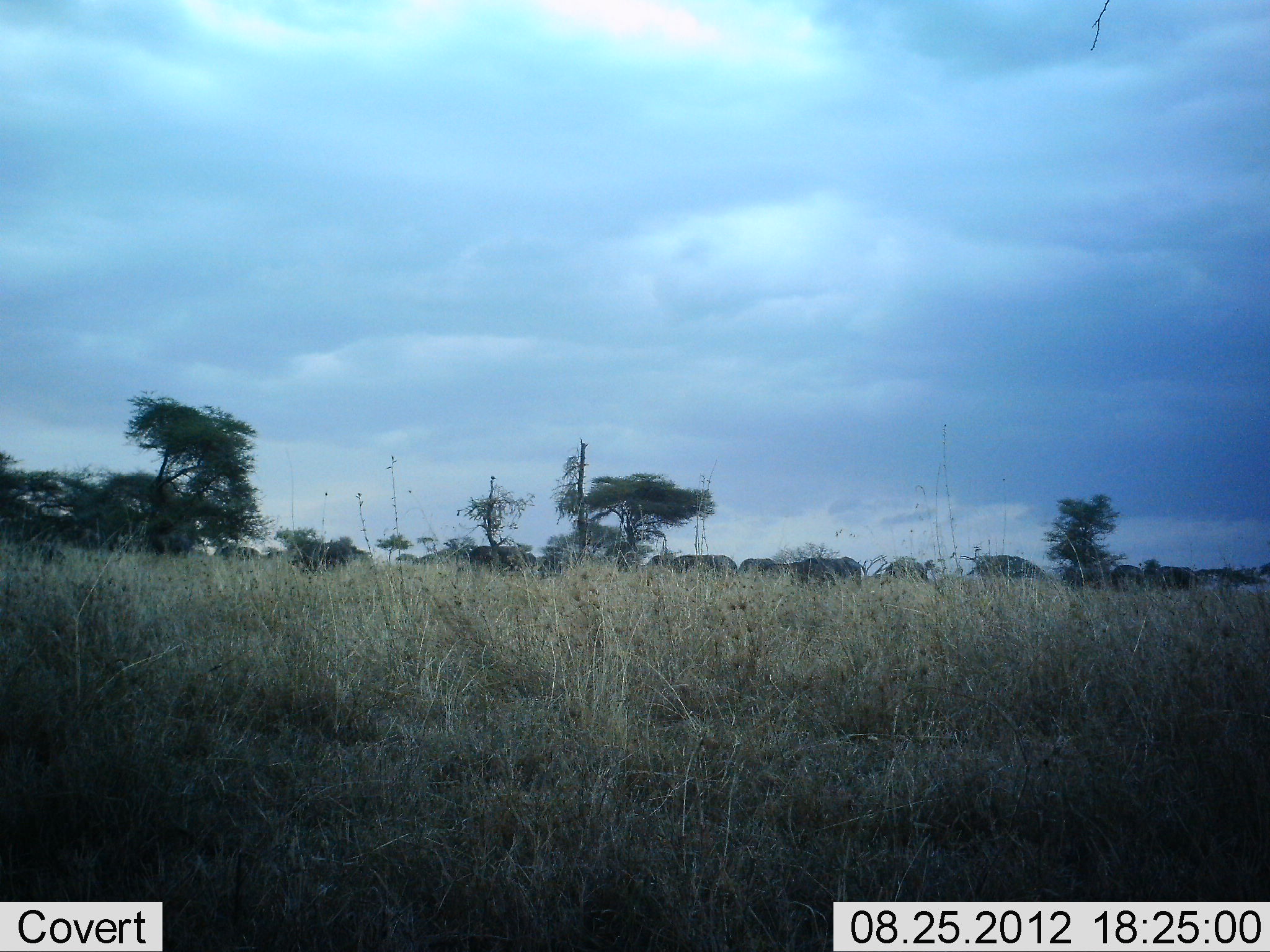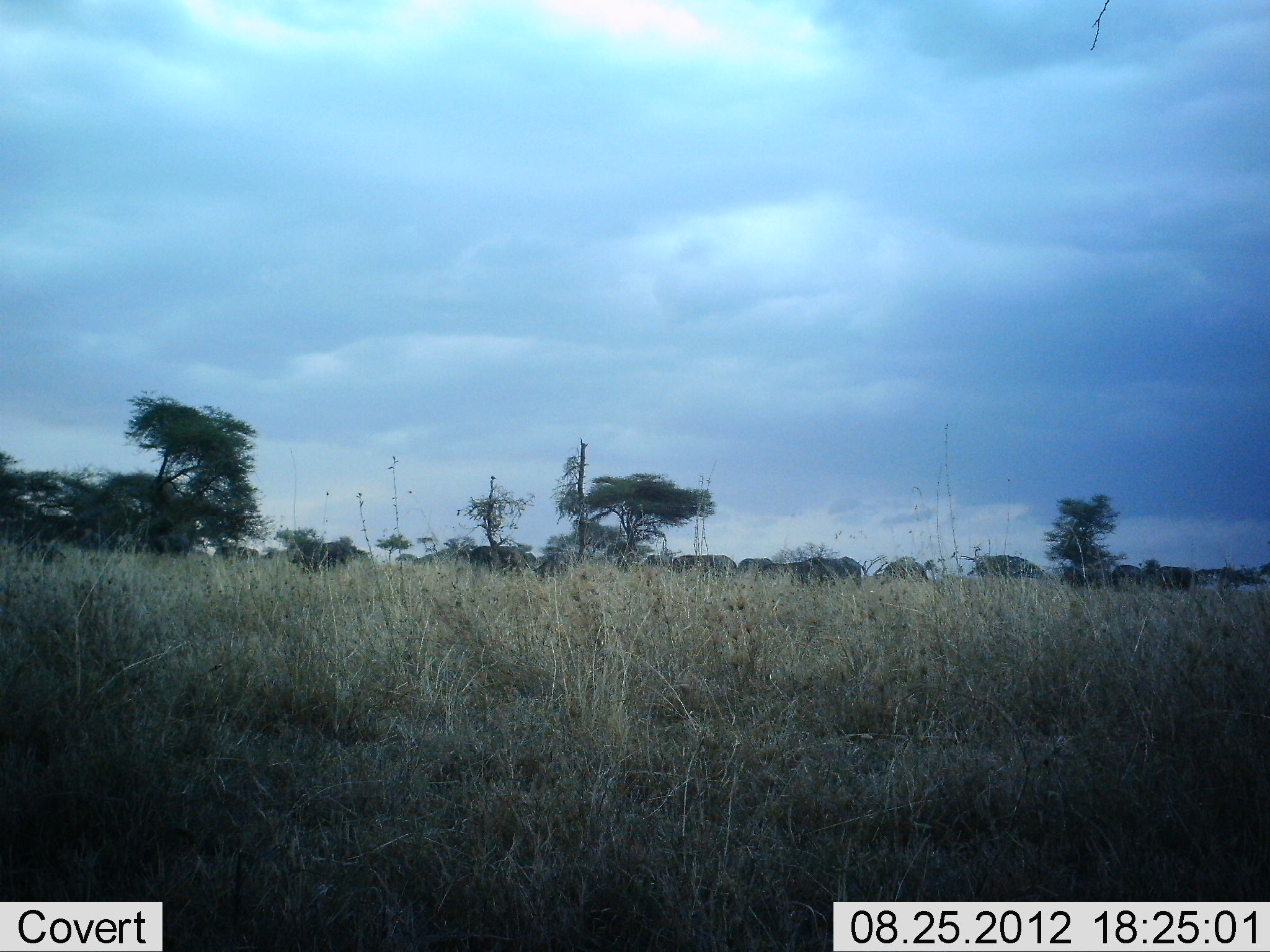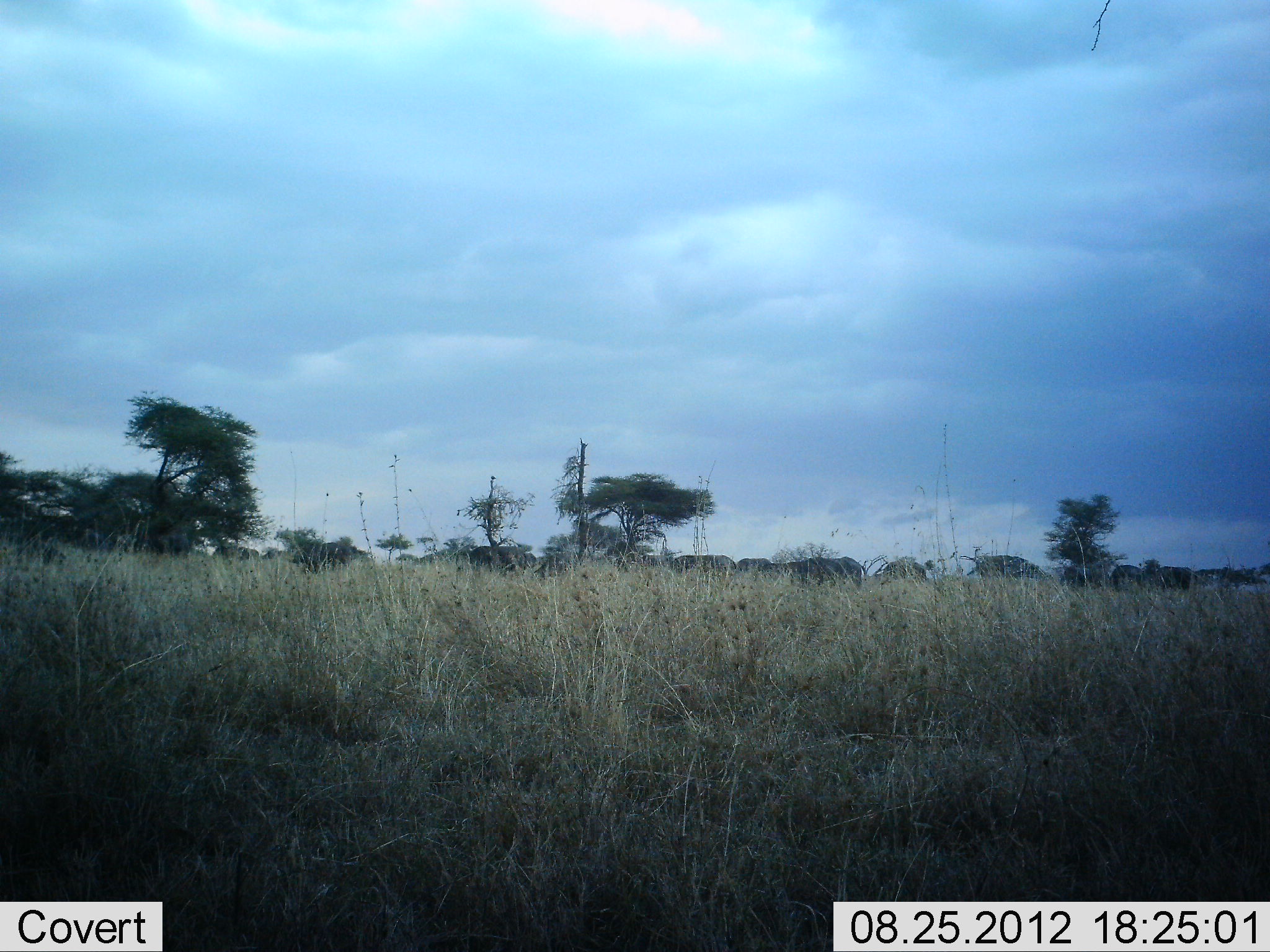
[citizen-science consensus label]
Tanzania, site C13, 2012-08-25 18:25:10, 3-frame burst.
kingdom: Animalia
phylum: Chordata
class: Mammalia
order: Artiodactyla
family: Bovidae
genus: Syncerus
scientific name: Syncerus caffer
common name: cape buffalo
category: buffalo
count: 11-50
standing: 25%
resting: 0%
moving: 0%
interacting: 0%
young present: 0%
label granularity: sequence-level